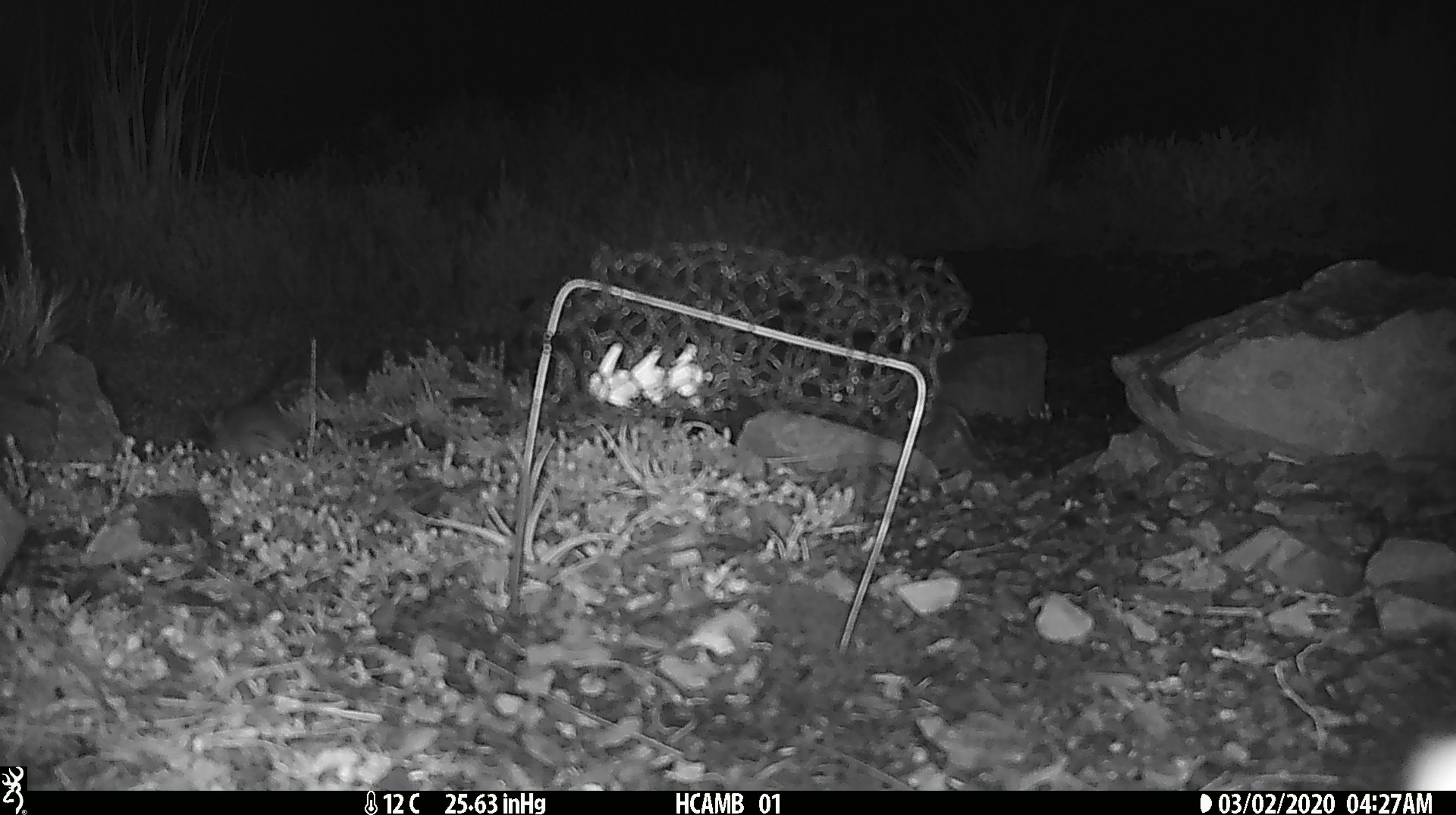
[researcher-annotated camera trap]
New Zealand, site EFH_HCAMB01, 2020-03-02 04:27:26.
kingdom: Animalia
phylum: Chordata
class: Mammalia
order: Rodentia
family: Muridae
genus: Mus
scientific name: Mus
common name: mouse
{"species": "mouse (Mus)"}